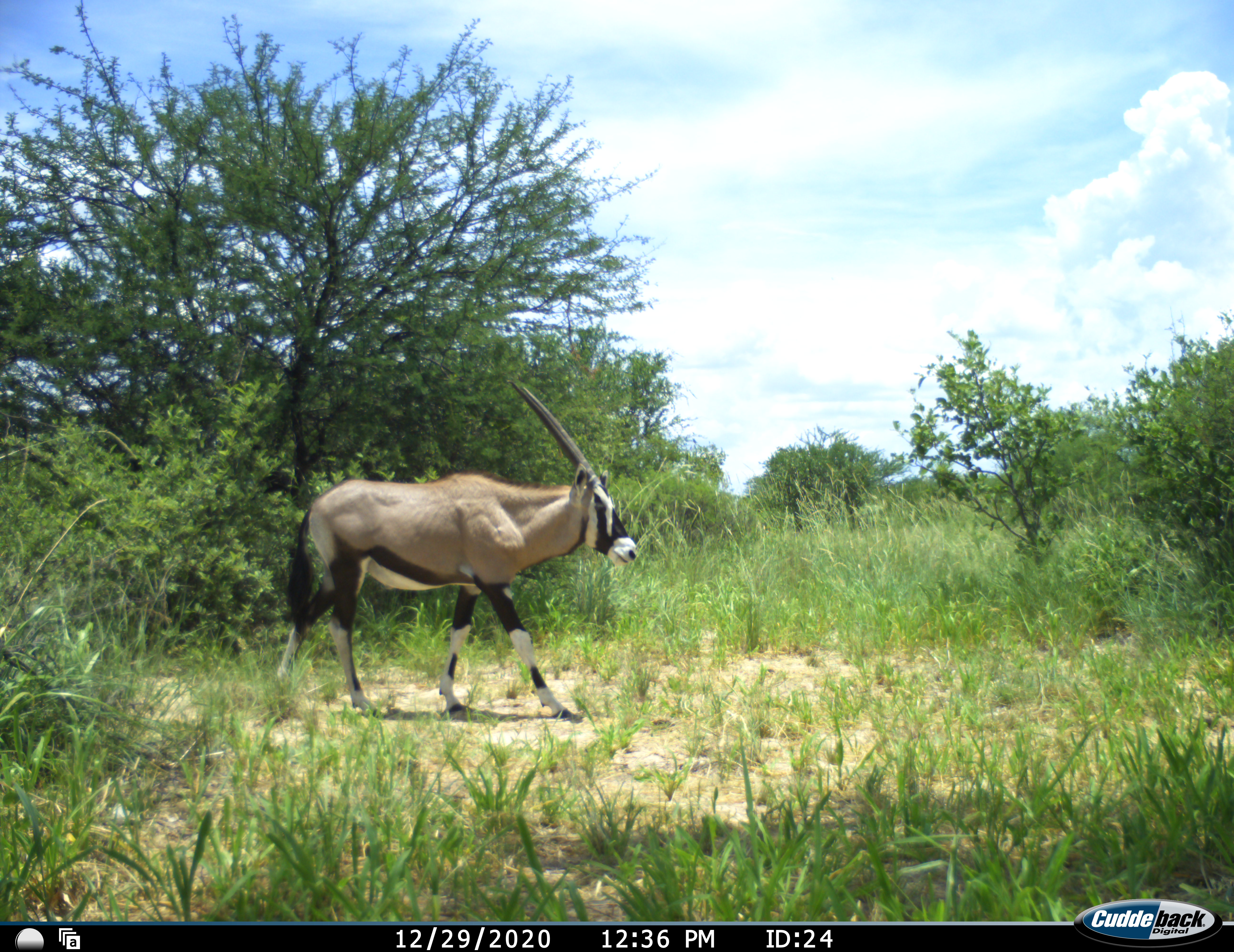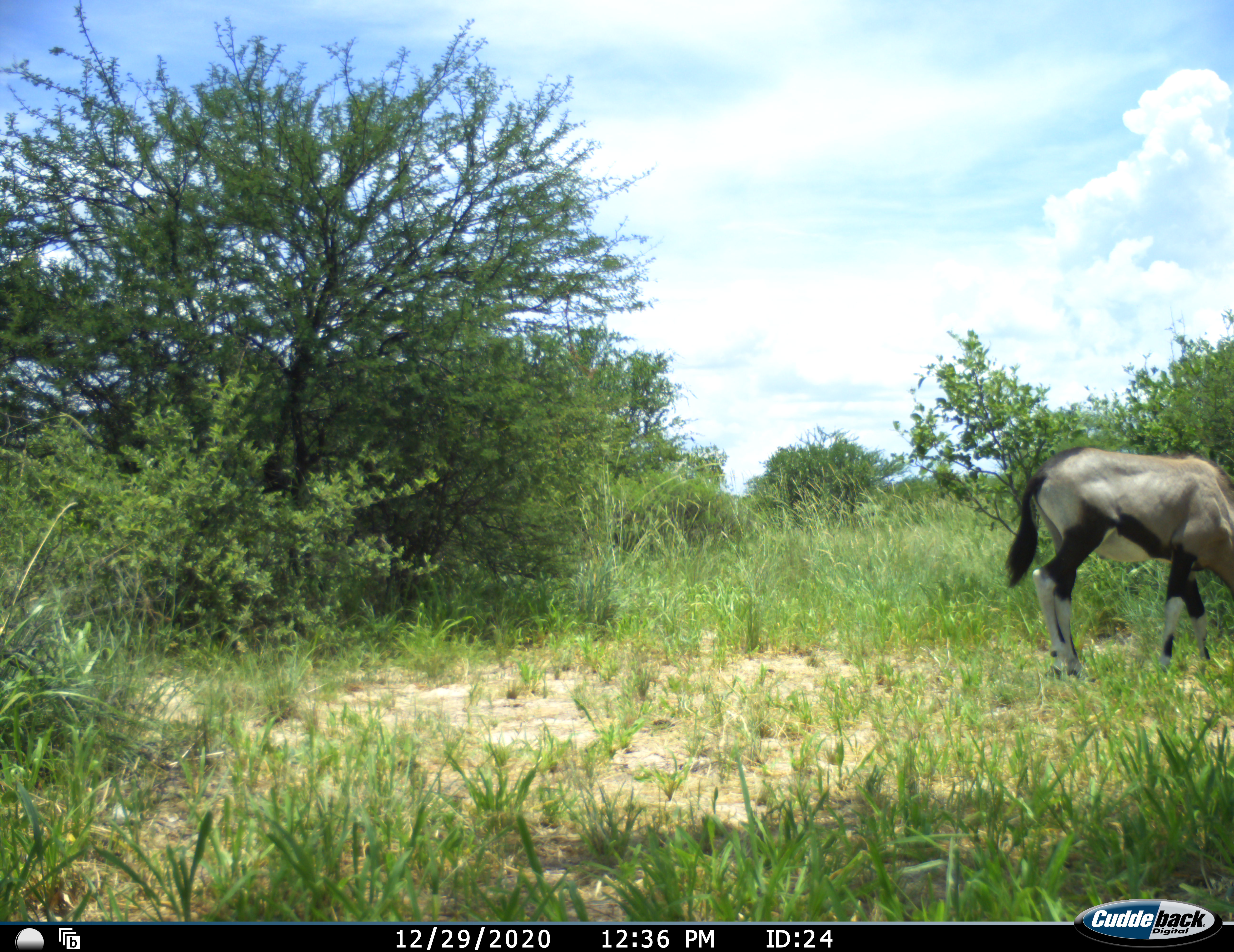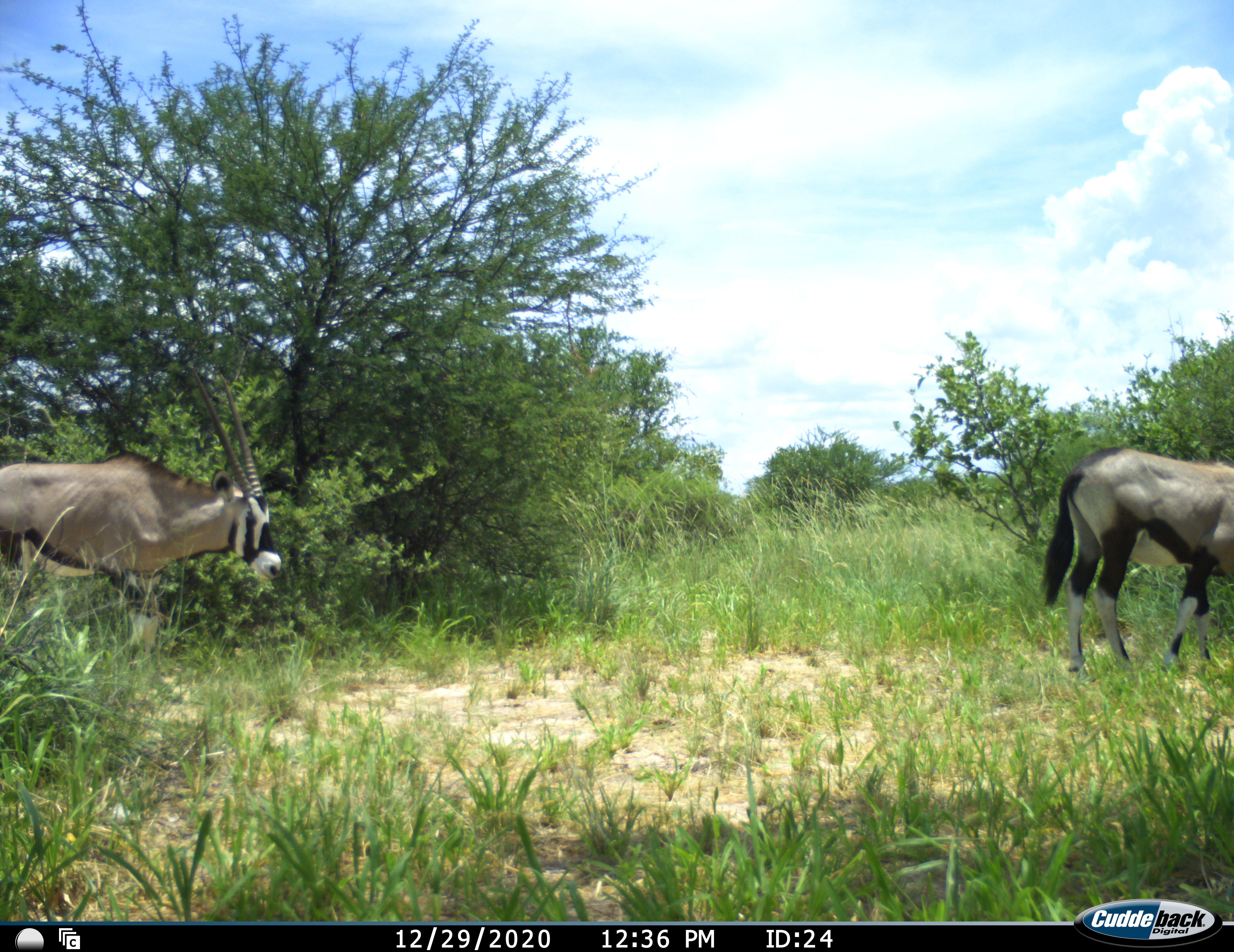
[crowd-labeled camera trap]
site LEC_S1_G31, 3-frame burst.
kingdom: Animalia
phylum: Chordata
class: Mammalia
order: Artiodactyla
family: Bovidae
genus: Oryx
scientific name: Oryx gazella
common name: gemsbok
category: oryx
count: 2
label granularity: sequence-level